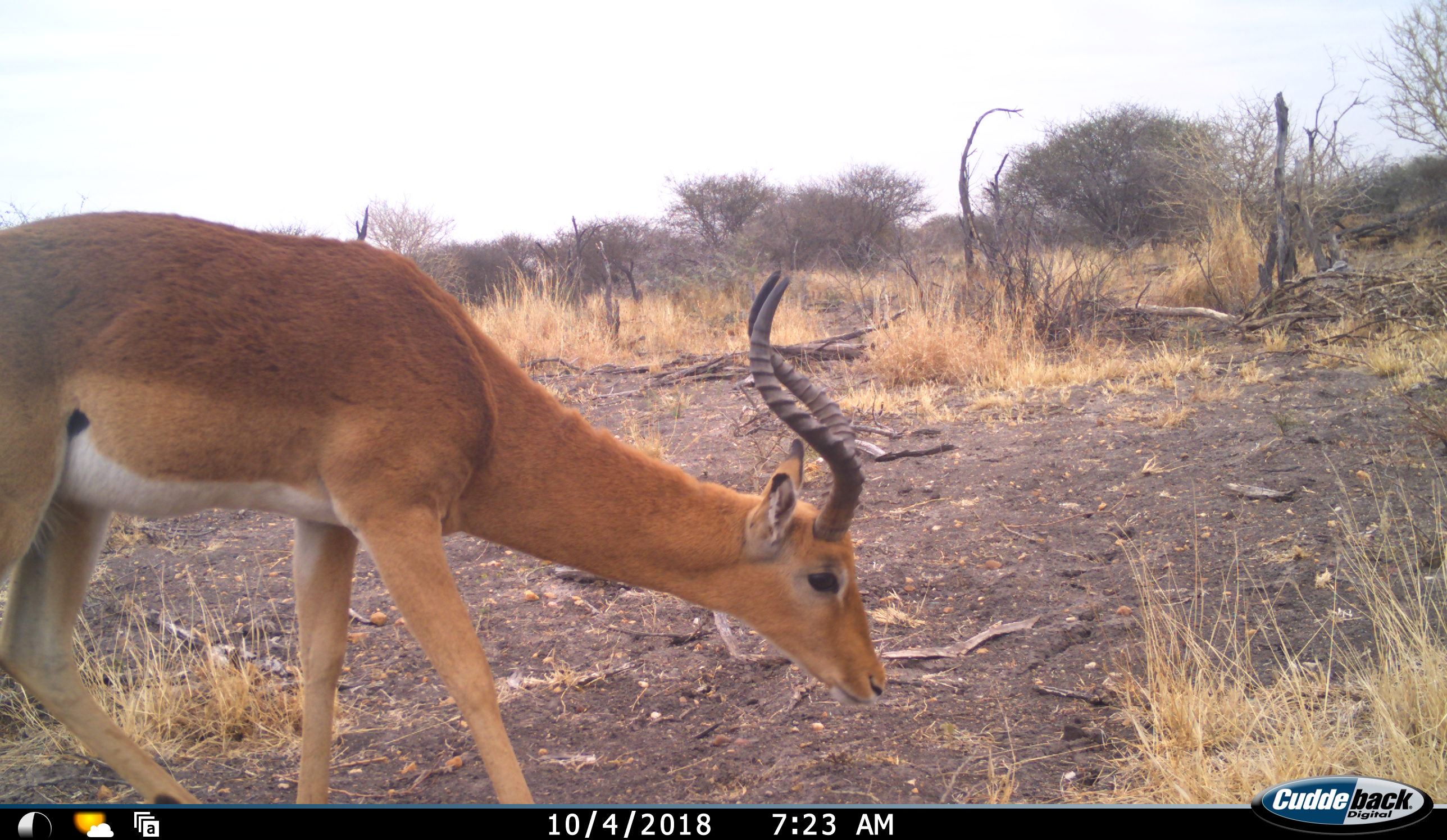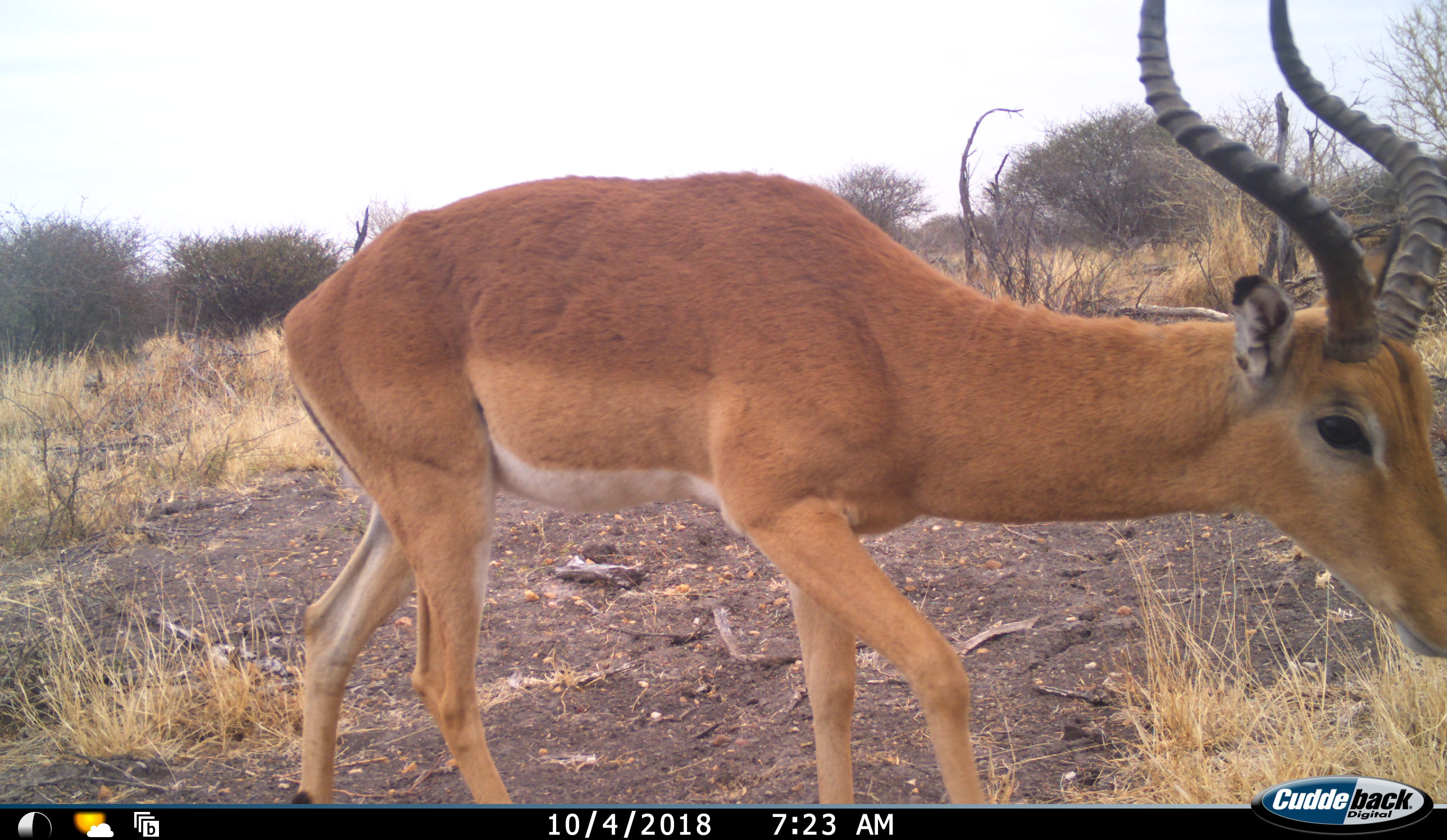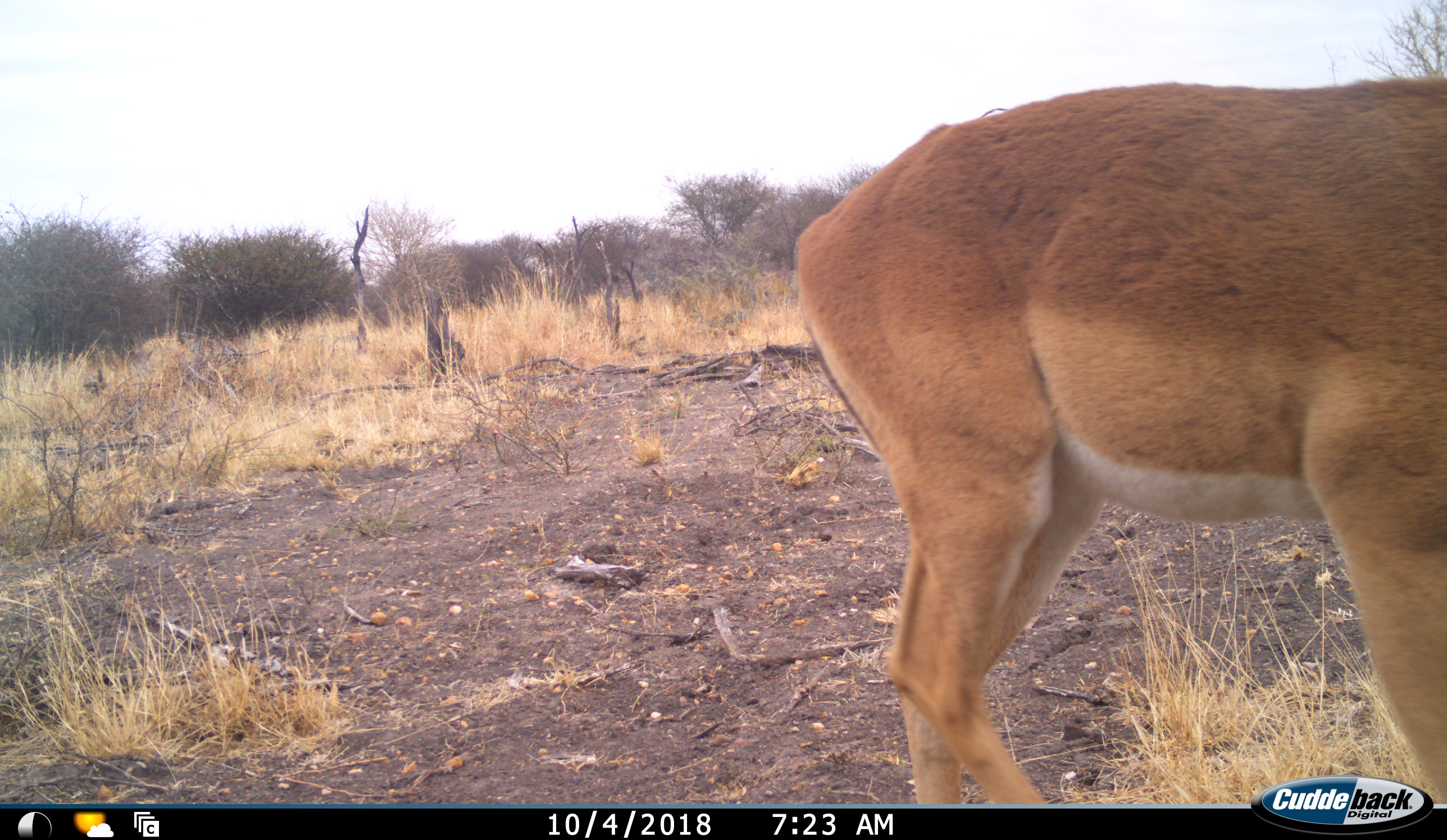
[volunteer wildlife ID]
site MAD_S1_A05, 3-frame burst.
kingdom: Animalia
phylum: Chordata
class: Mammalia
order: Artiodactyla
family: Bovidae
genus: Aepyceros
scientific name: Aepyceros melampus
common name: impala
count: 1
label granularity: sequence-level